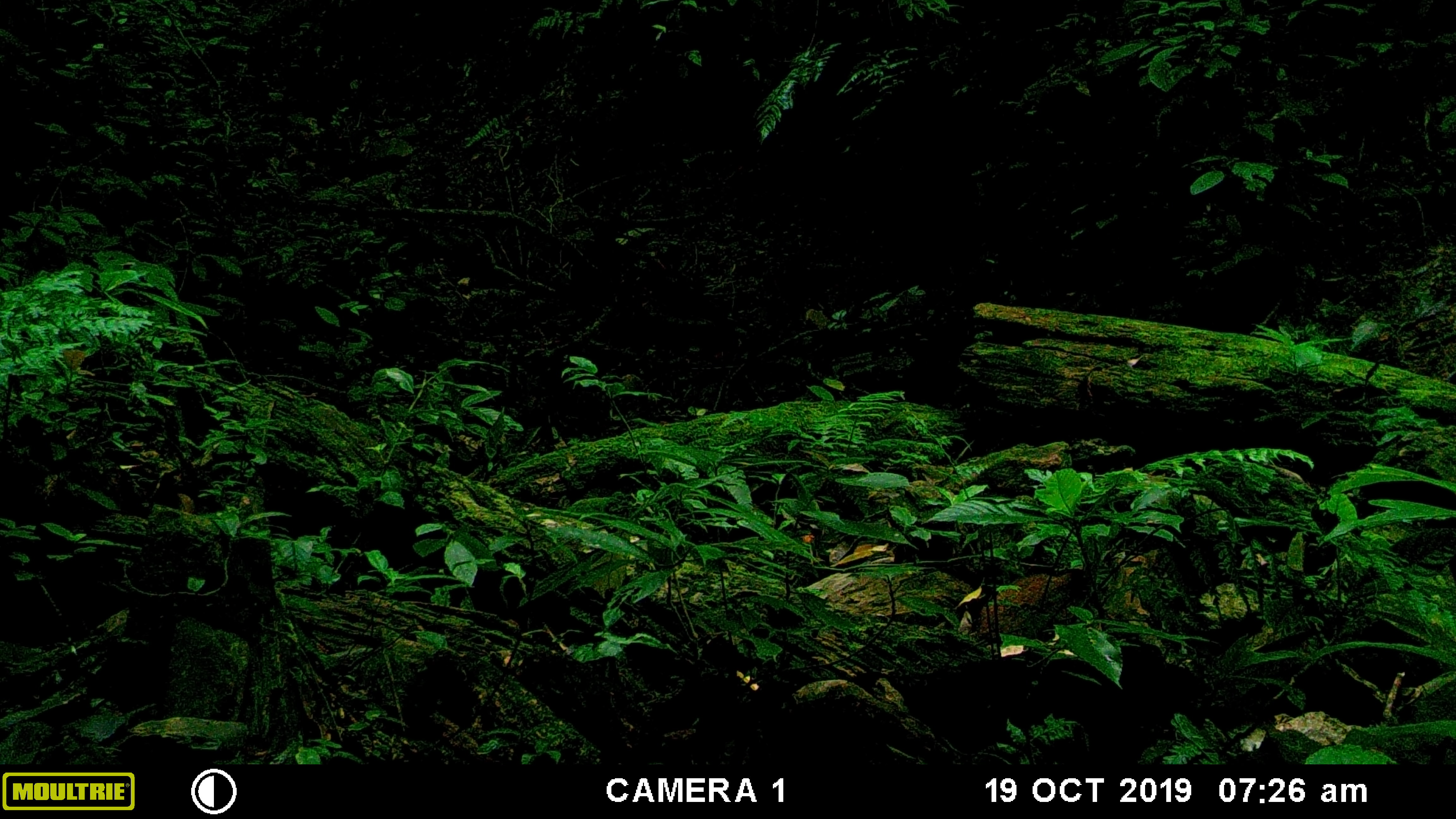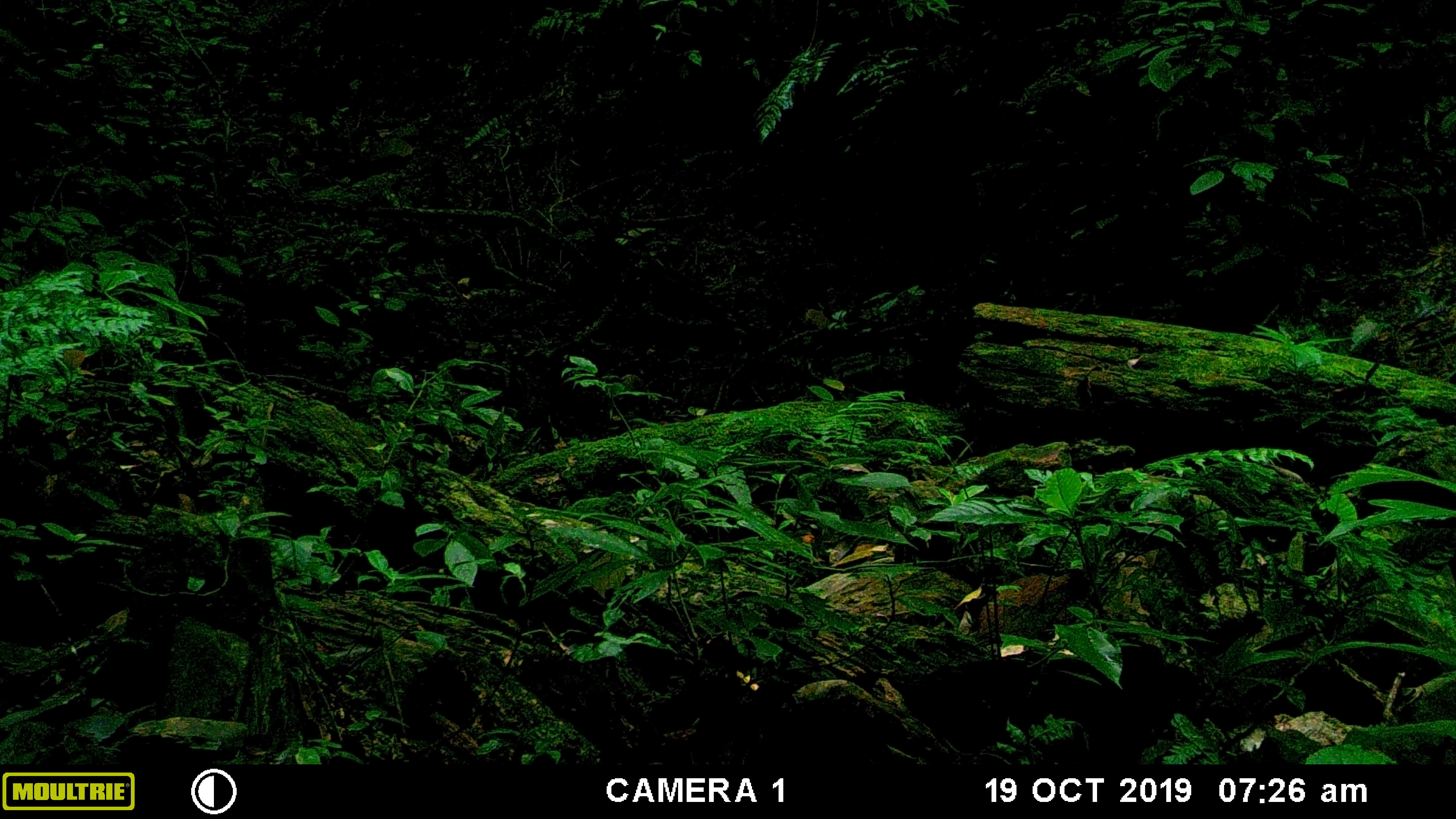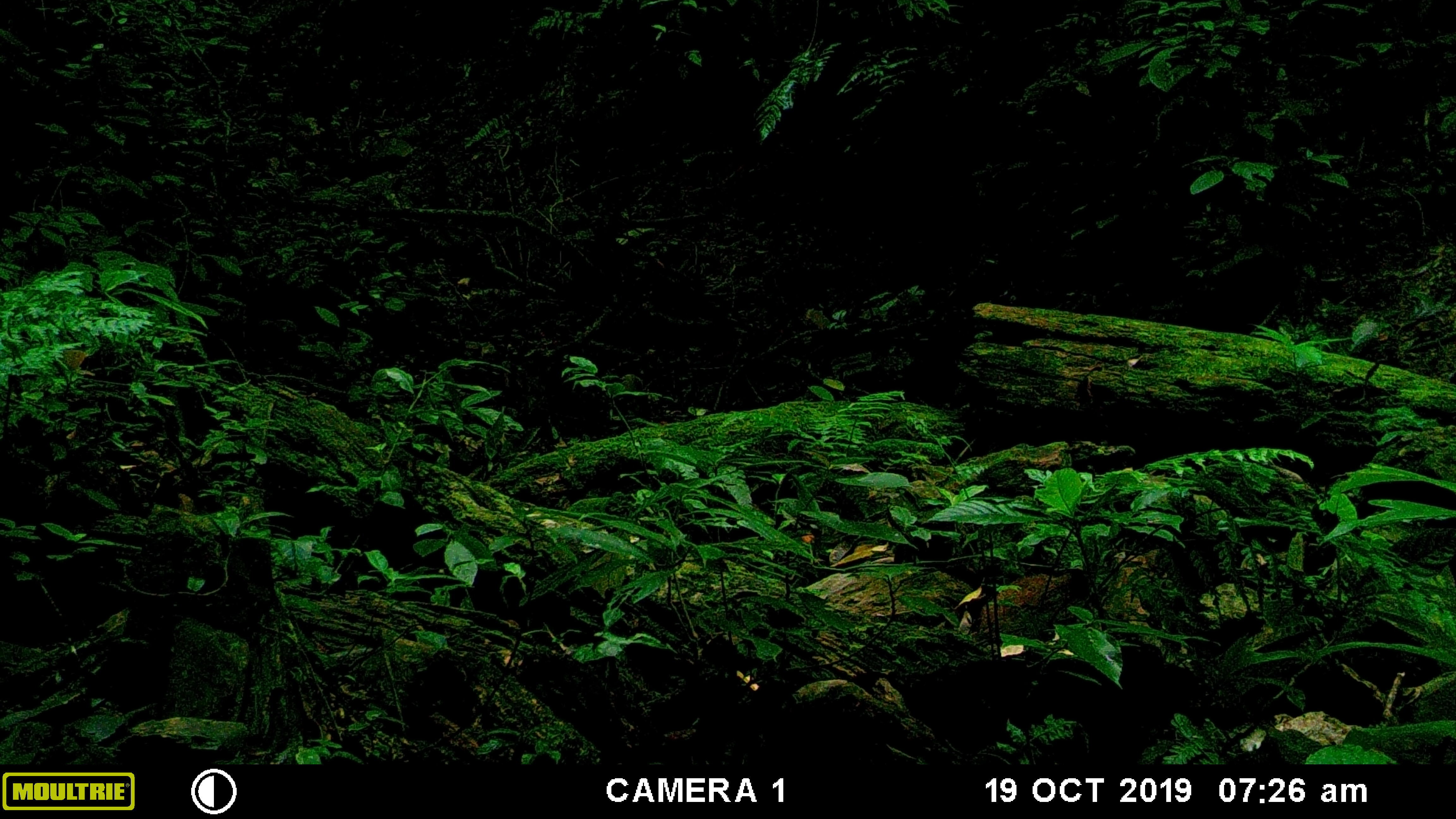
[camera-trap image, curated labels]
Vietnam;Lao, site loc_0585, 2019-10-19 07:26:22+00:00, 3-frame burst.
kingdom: Animalia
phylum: Chordata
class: Mammalia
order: Artiodactyla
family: Suidae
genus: Sus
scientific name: Sus scrofa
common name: eurasian wild pig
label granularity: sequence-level